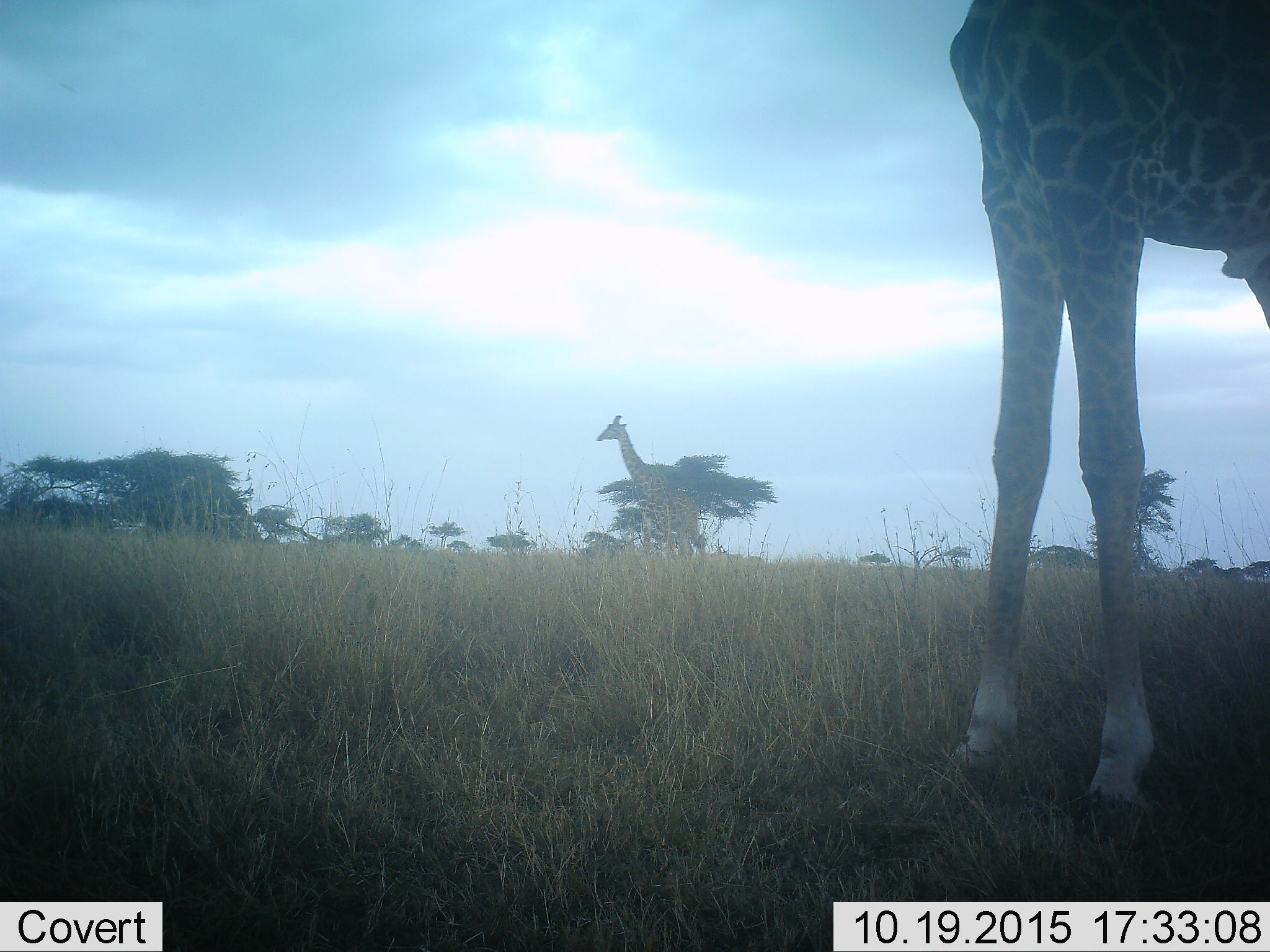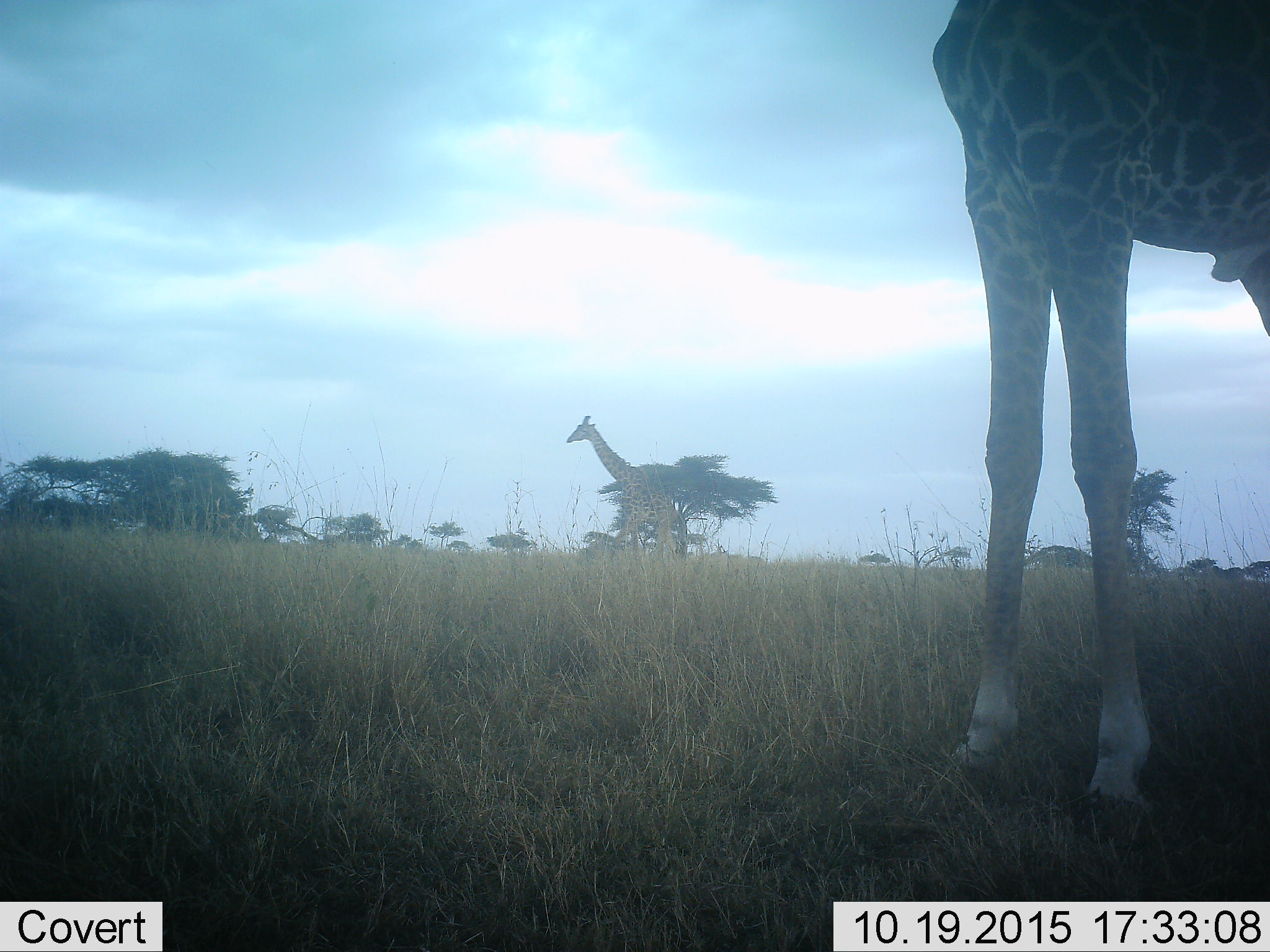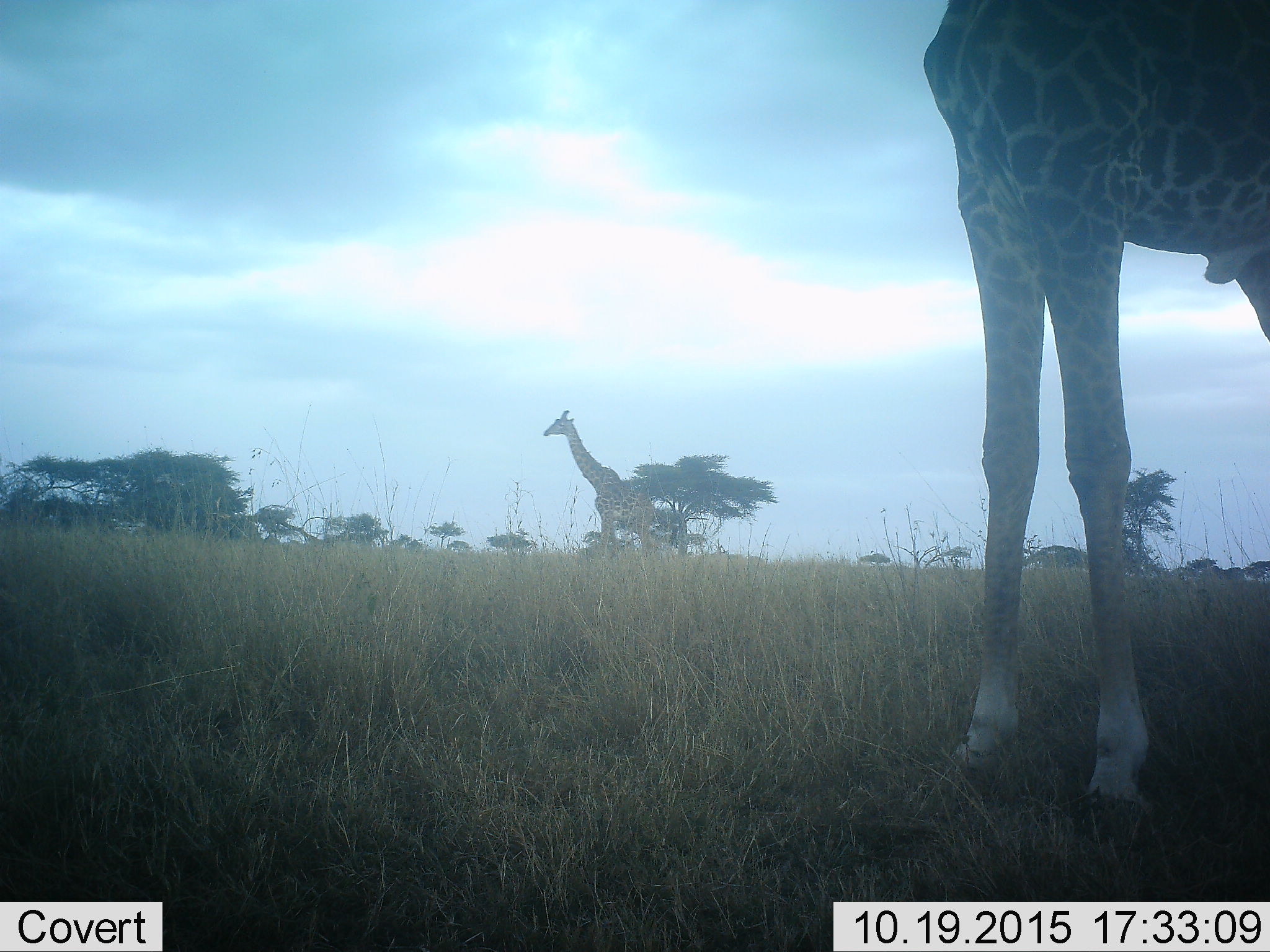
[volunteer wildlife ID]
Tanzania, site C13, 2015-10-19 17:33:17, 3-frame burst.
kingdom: Animalia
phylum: Chordata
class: Mammalia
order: Artiodactyla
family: Giraffidae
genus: Giraffa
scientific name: Giraffa camelopardalis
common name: giraffe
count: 2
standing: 89%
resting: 0%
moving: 67%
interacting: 0%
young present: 0%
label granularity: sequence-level